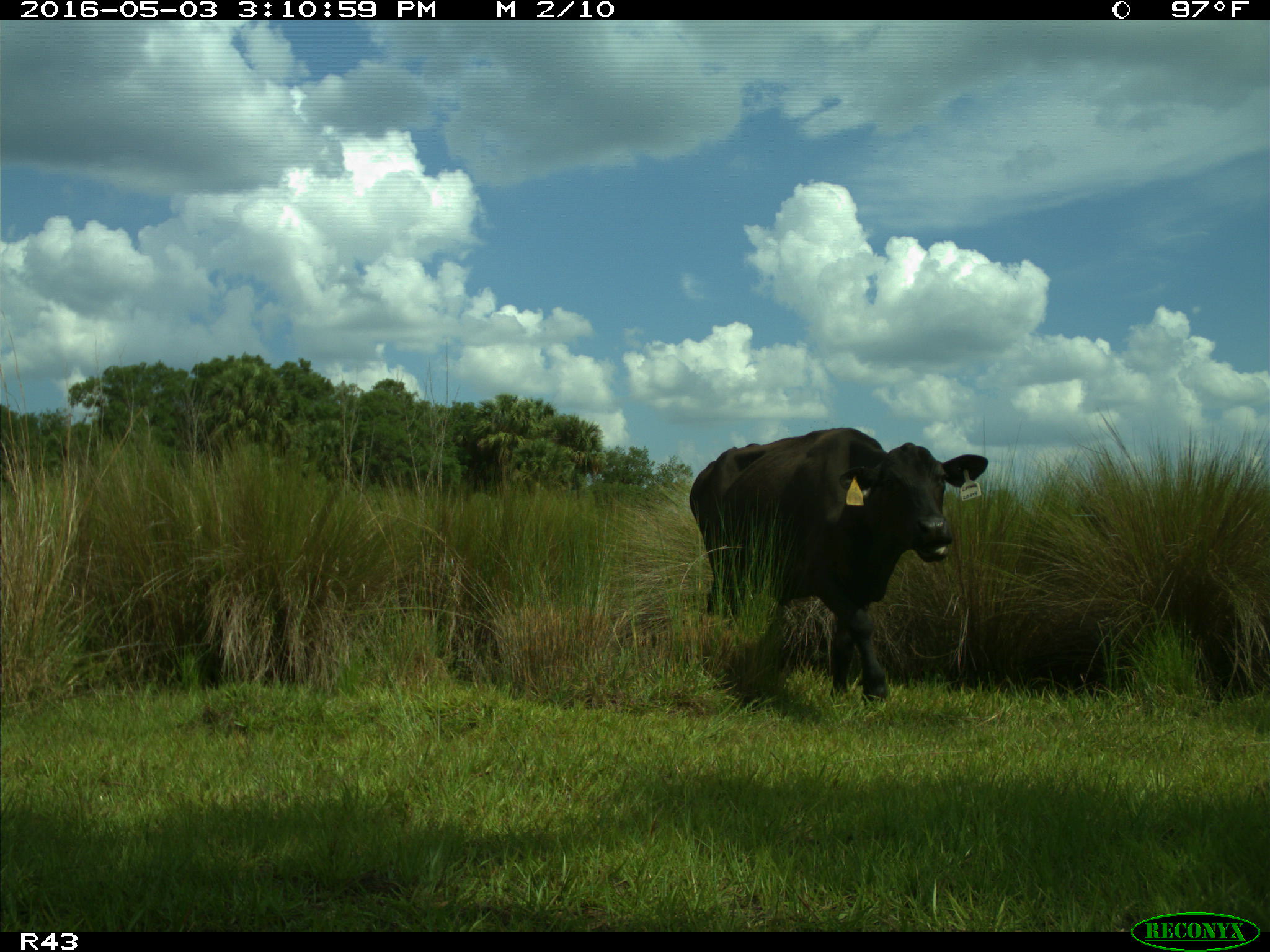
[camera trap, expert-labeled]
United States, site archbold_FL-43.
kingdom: Animalia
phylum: Chordata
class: Mammalia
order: Artiodactyla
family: Bovidae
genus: Bos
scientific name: Bos taurus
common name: domestic cow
Bos taurus (domestic cow).